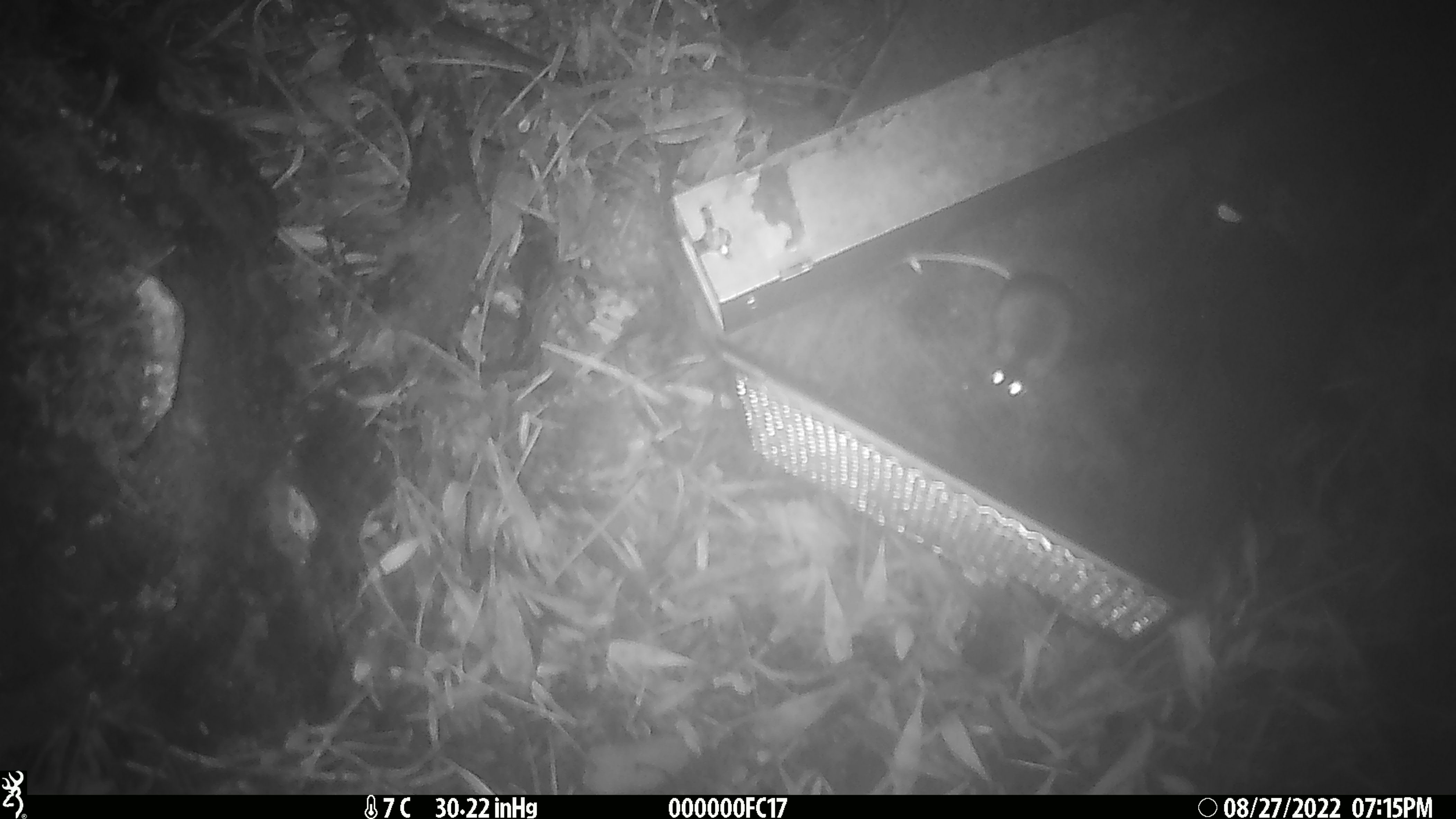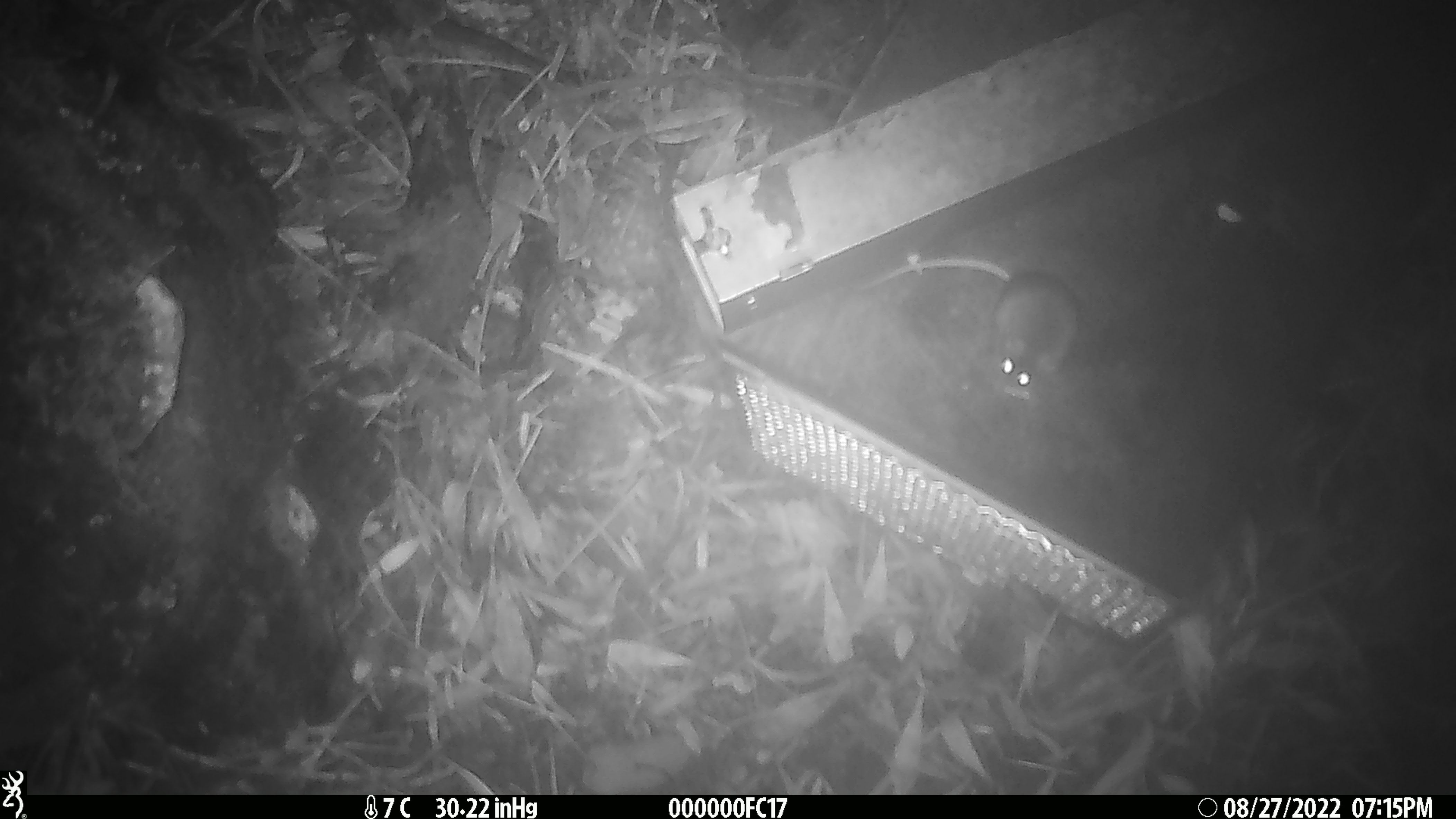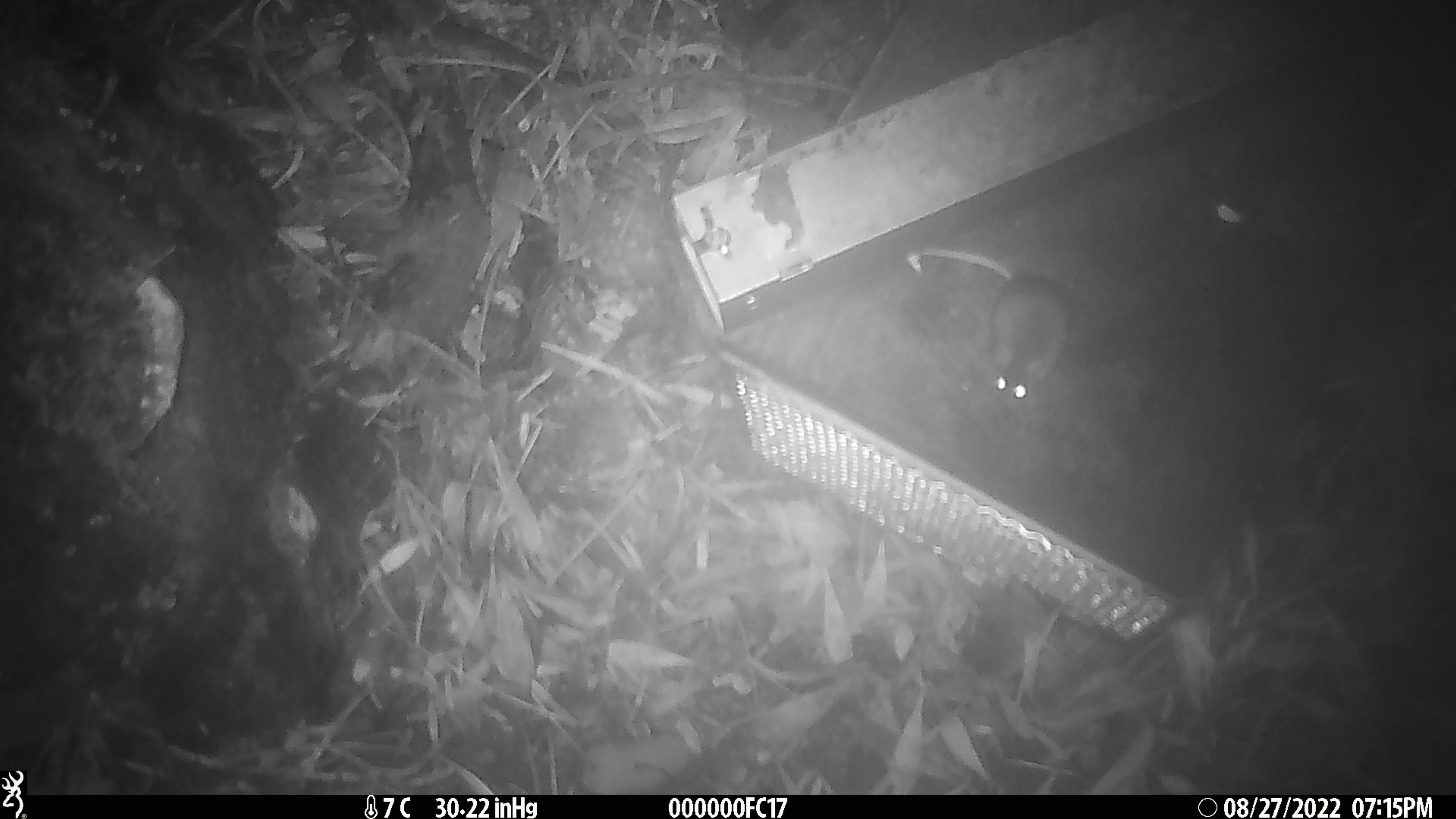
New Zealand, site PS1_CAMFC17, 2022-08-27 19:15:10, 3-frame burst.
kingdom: Animalia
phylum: Chordata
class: Mammalia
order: Rodentia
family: Muridae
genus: Mus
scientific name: Mus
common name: mouse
Mouse (Mus).